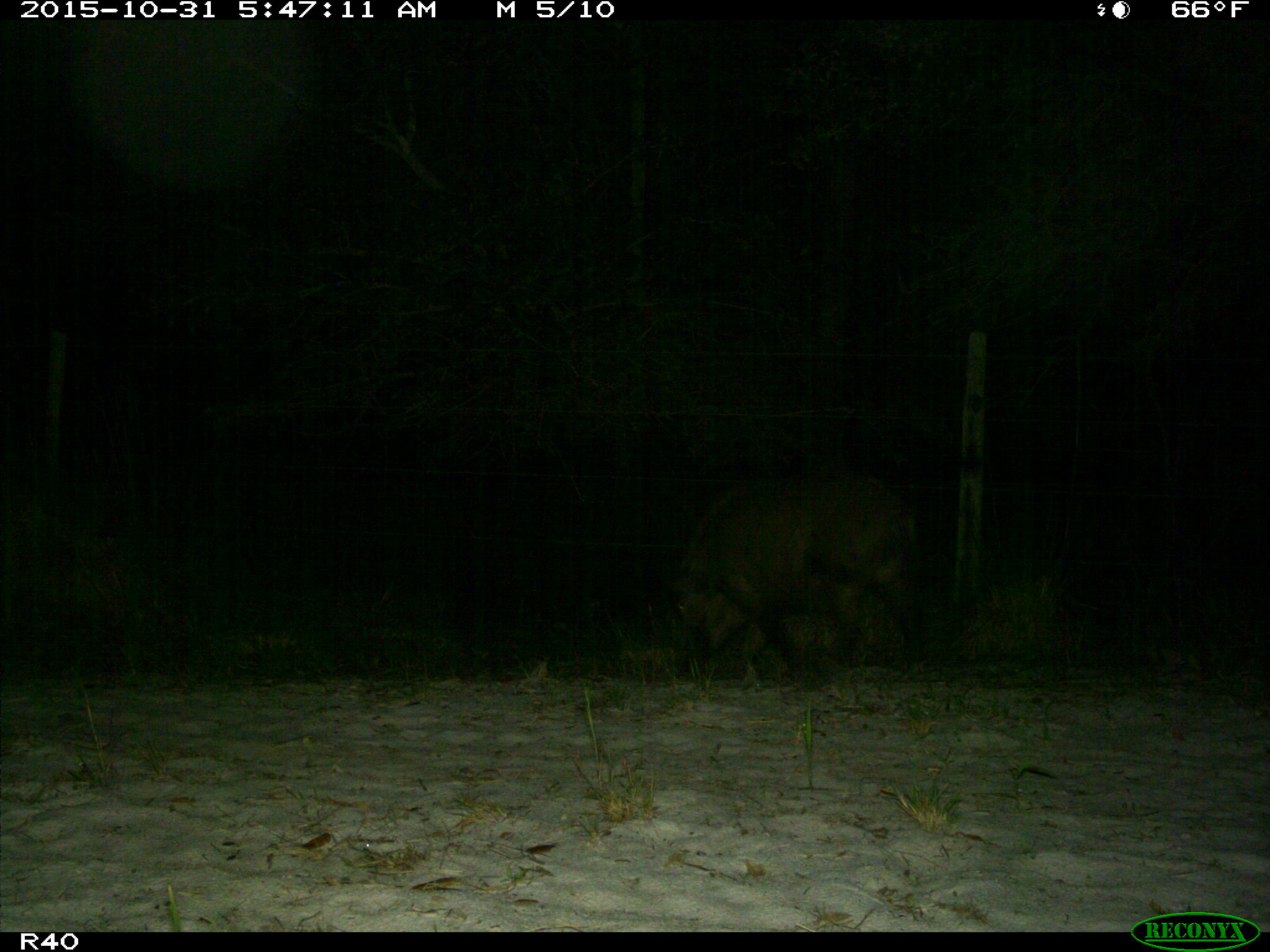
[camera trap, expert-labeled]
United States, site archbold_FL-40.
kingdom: Animalia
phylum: Chordata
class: Mammalia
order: Artiodactyla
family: Suidae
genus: Sus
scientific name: Sus scrofa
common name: wild boar